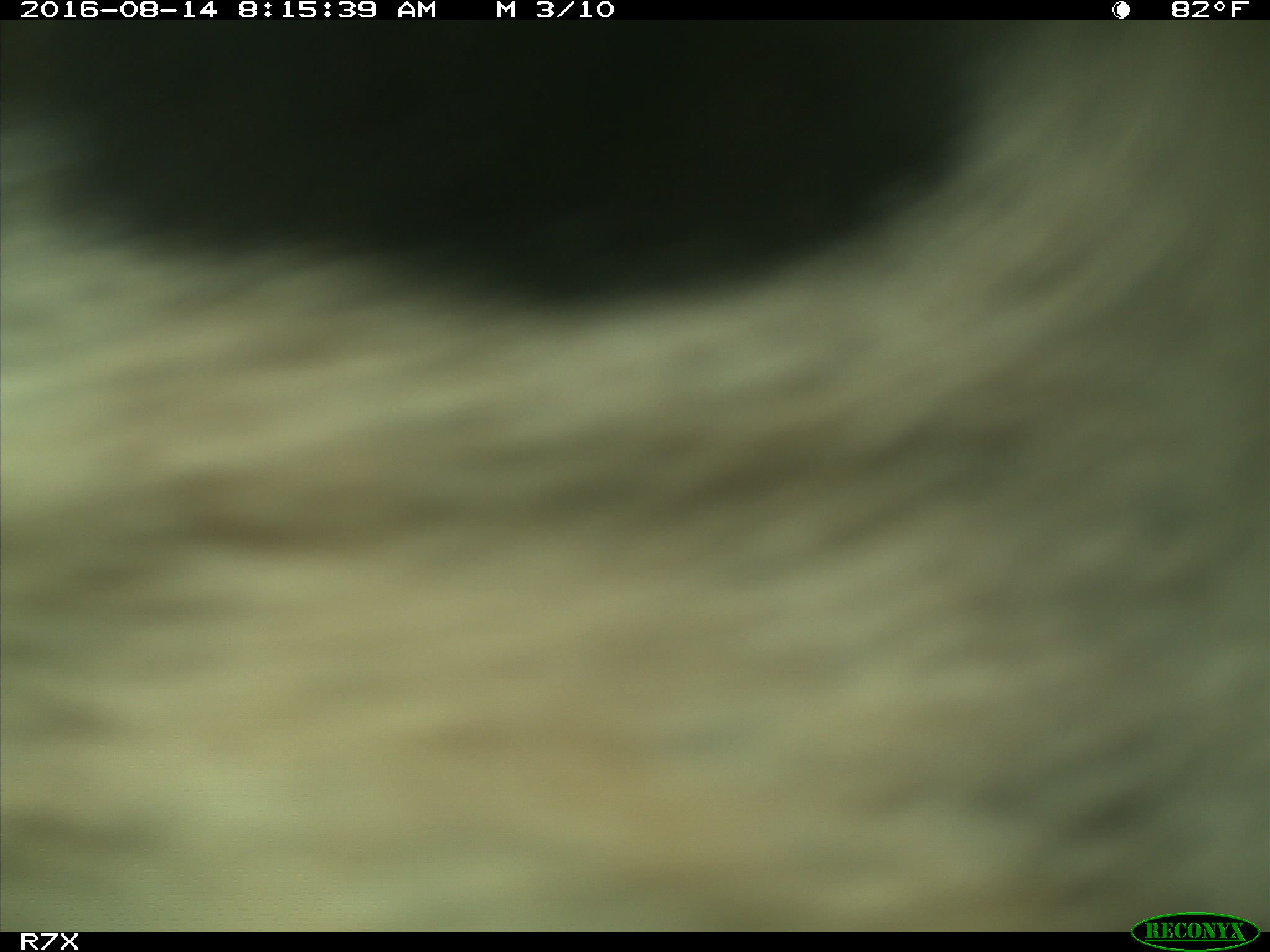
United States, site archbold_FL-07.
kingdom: Animalia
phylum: Chordata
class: Mammalia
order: Artiodactyla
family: Bovidae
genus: Bos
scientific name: Bos taurus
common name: domestic cow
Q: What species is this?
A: Bos taurus (domestic cow).